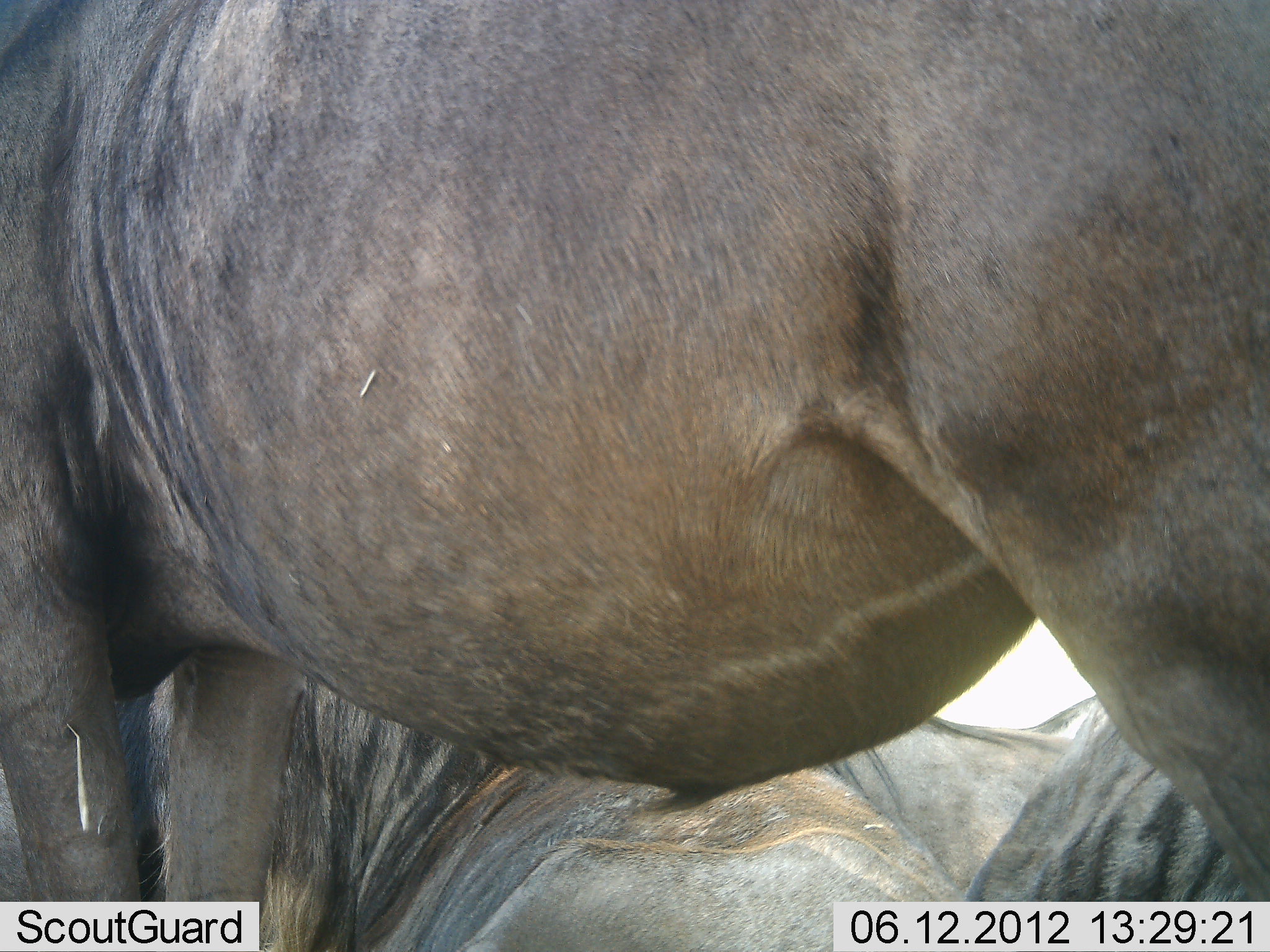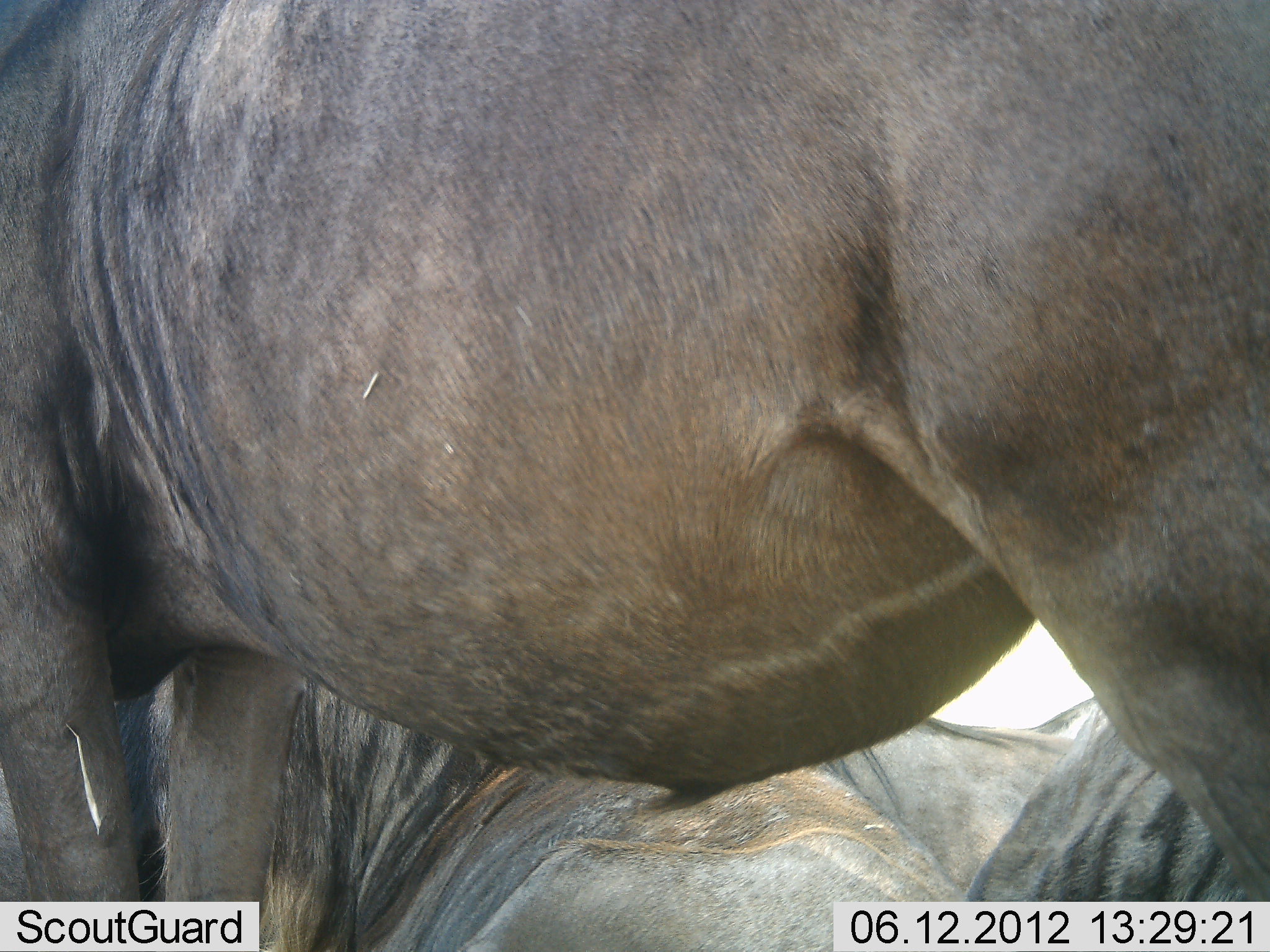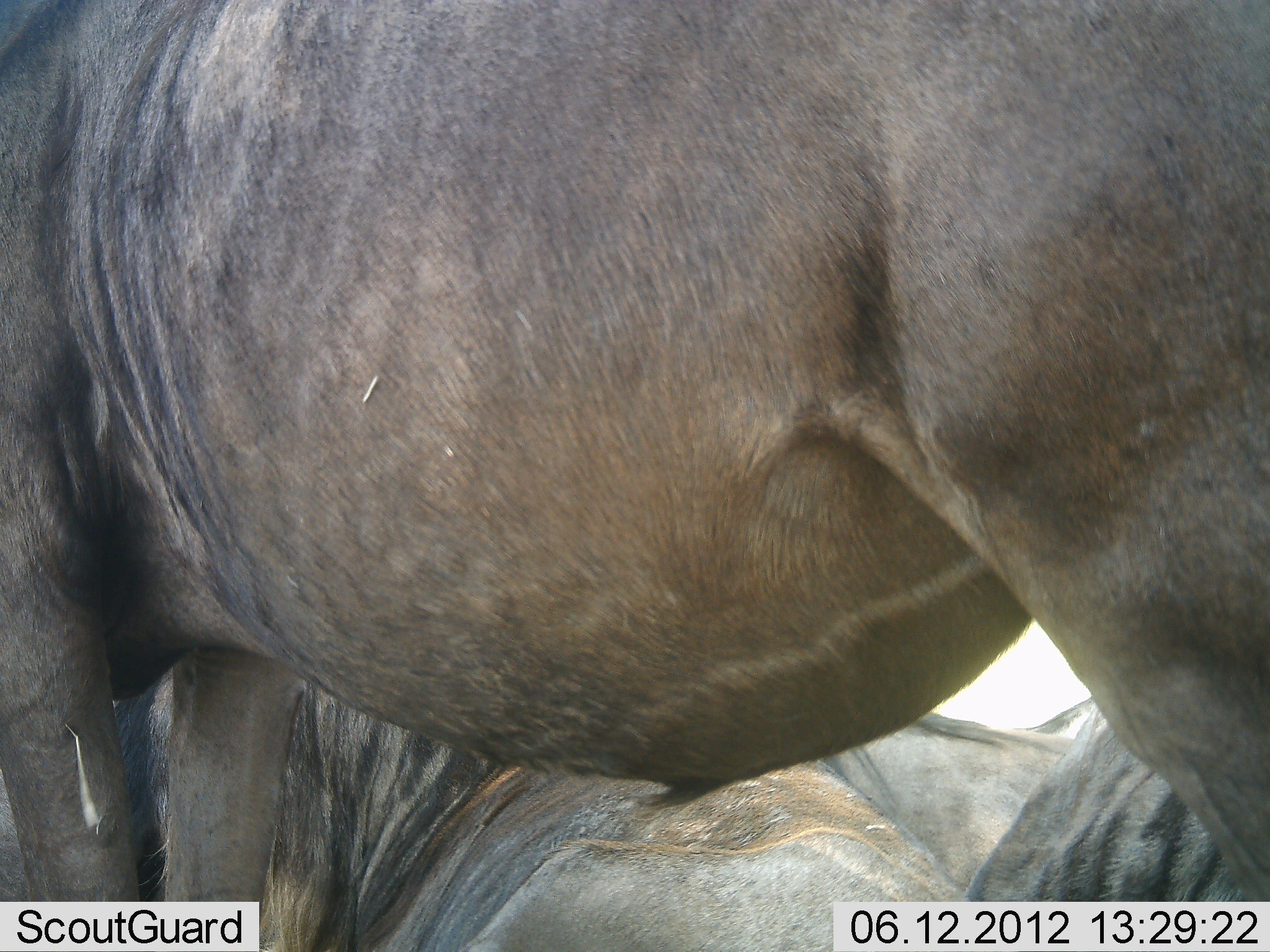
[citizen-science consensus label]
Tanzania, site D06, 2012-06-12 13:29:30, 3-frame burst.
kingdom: Animalia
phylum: Chordata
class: Mammalia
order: Artiodactyla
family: Bovidae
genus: Connochaetes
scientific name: Connochaetes taurinus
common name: blue wildebeest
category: wildebeest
Wildebeest (blue wildebeest) (Connochaetes taurinus), count 3. Behavior (volunteer vote fractions): standing 70%, resting 80%, moving 0%, interacting 0%. Young present (vote fraction): 0%. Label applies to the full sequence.